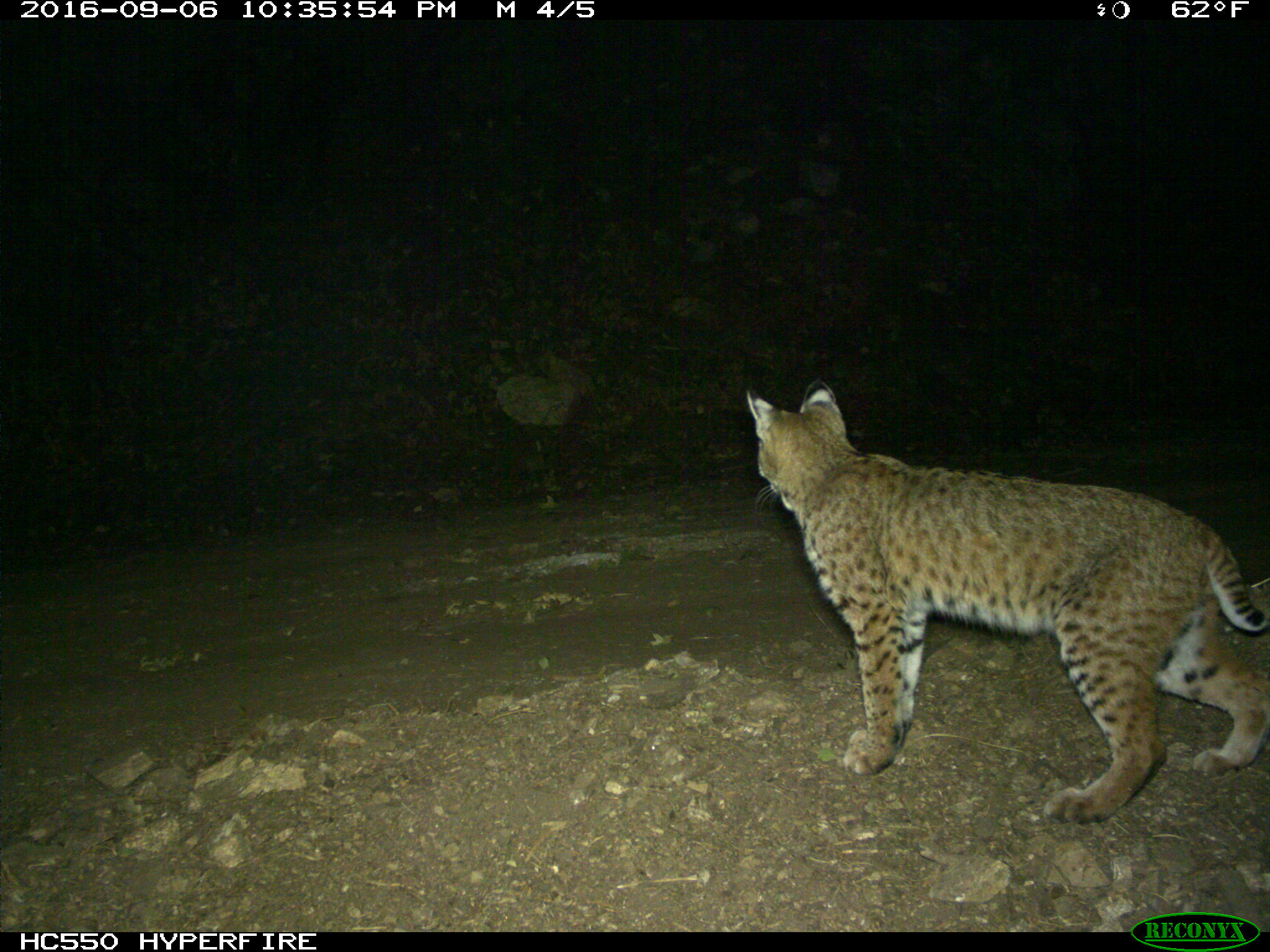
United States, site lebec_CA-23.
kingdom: Animalia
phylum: Chordata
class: Mammalia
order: Carnivora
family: Felidae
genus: Lynx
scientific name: Lynx rufus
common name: bobcat